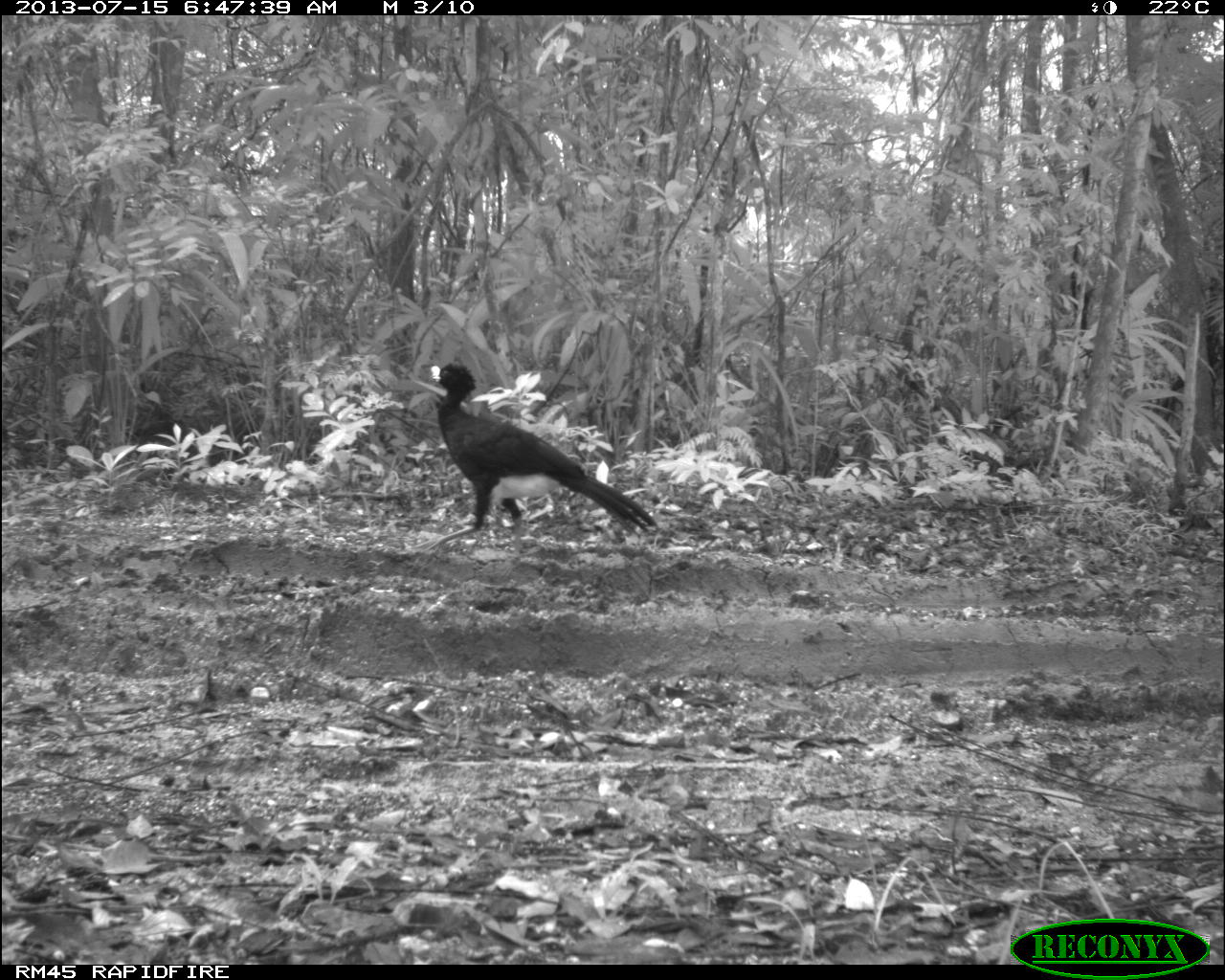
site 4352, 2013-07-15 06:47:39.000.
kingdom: Animalia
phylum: Chordata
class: Aves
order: Galliformes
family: Cracidae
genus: Crax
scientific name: Crax rubra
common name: great curassow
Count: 1.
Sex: male.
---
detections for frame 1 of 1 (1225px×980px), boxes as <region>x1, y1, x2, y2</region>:
crax rubra: <region>412, 359, 660, 552</region>